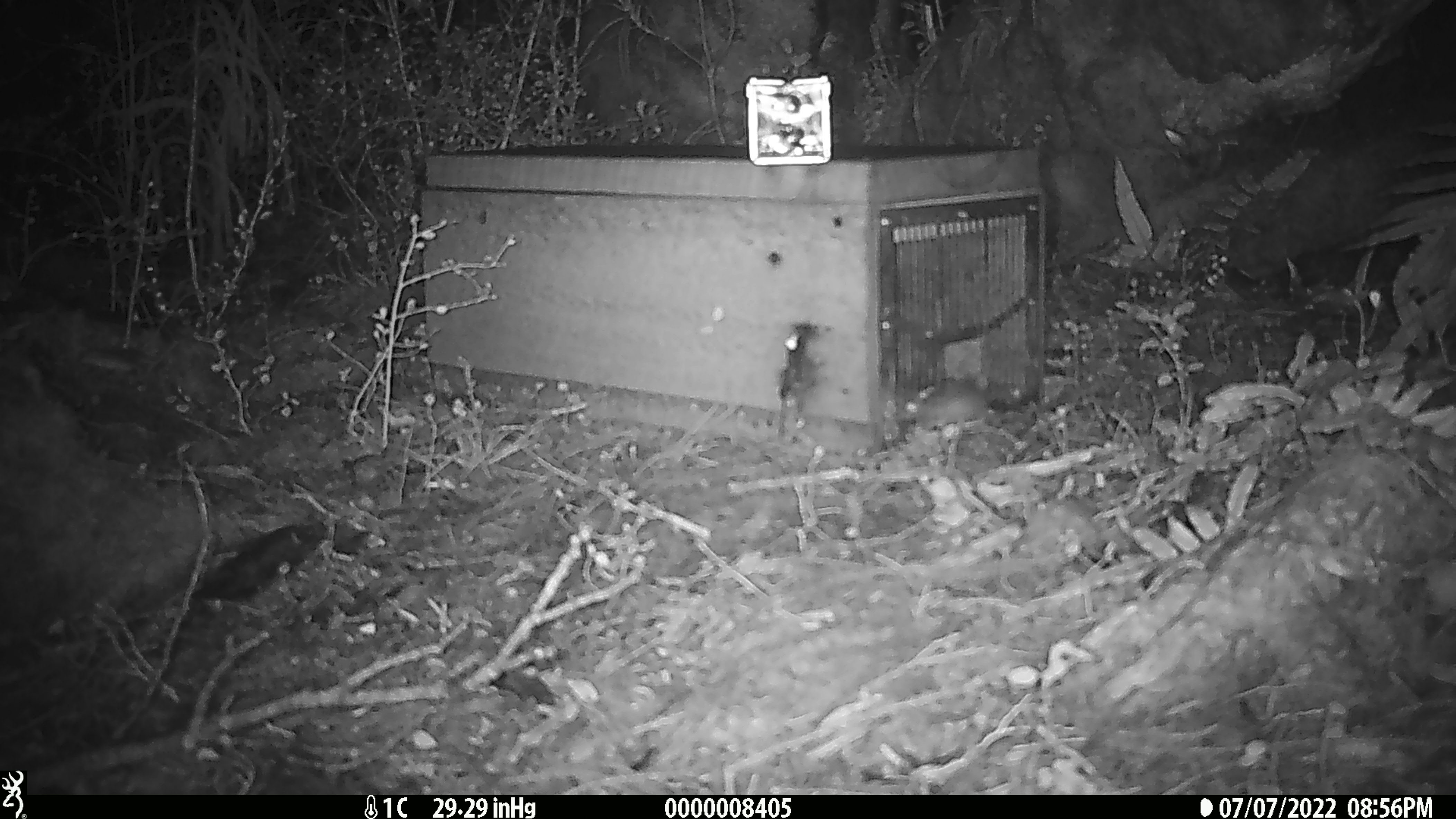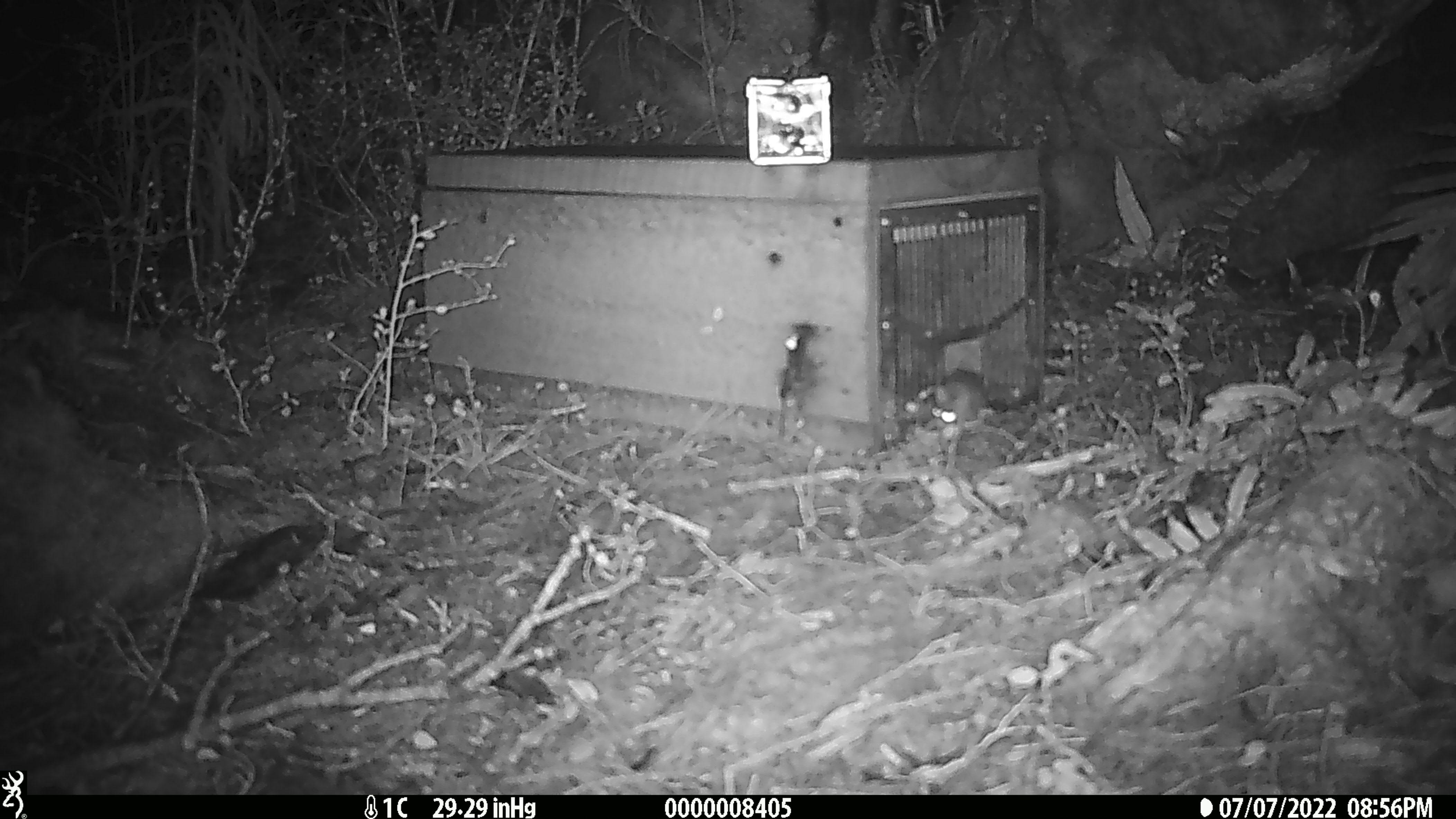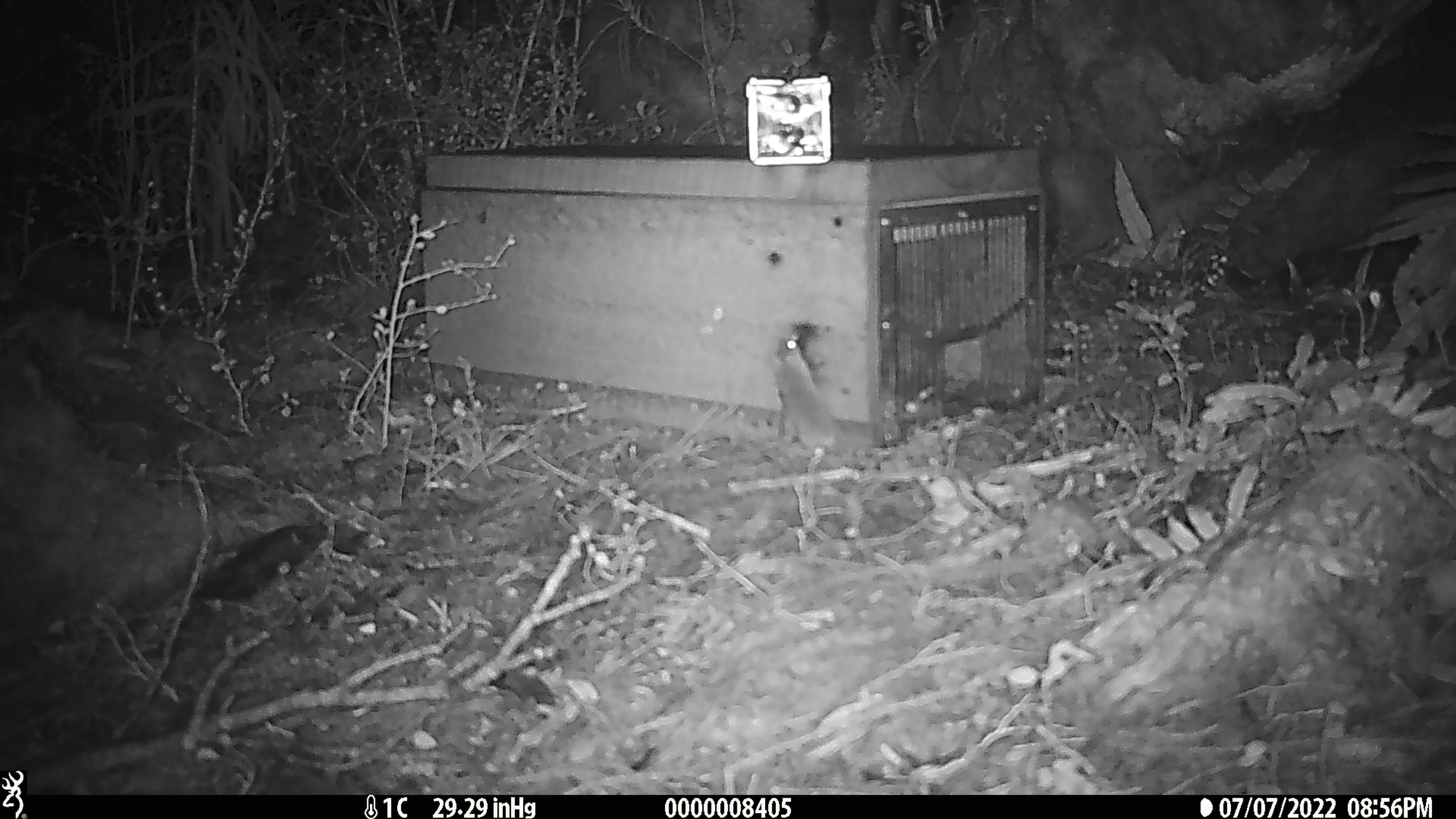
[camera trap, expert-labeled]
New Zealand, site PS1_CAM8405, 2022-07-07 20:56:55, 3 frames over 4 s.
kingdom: Animalia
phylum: Chordata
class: Mammalia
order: Rodentia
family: Muridae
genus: Mus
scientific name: Mus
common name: mouse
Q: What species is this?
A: Mouse (Mus).